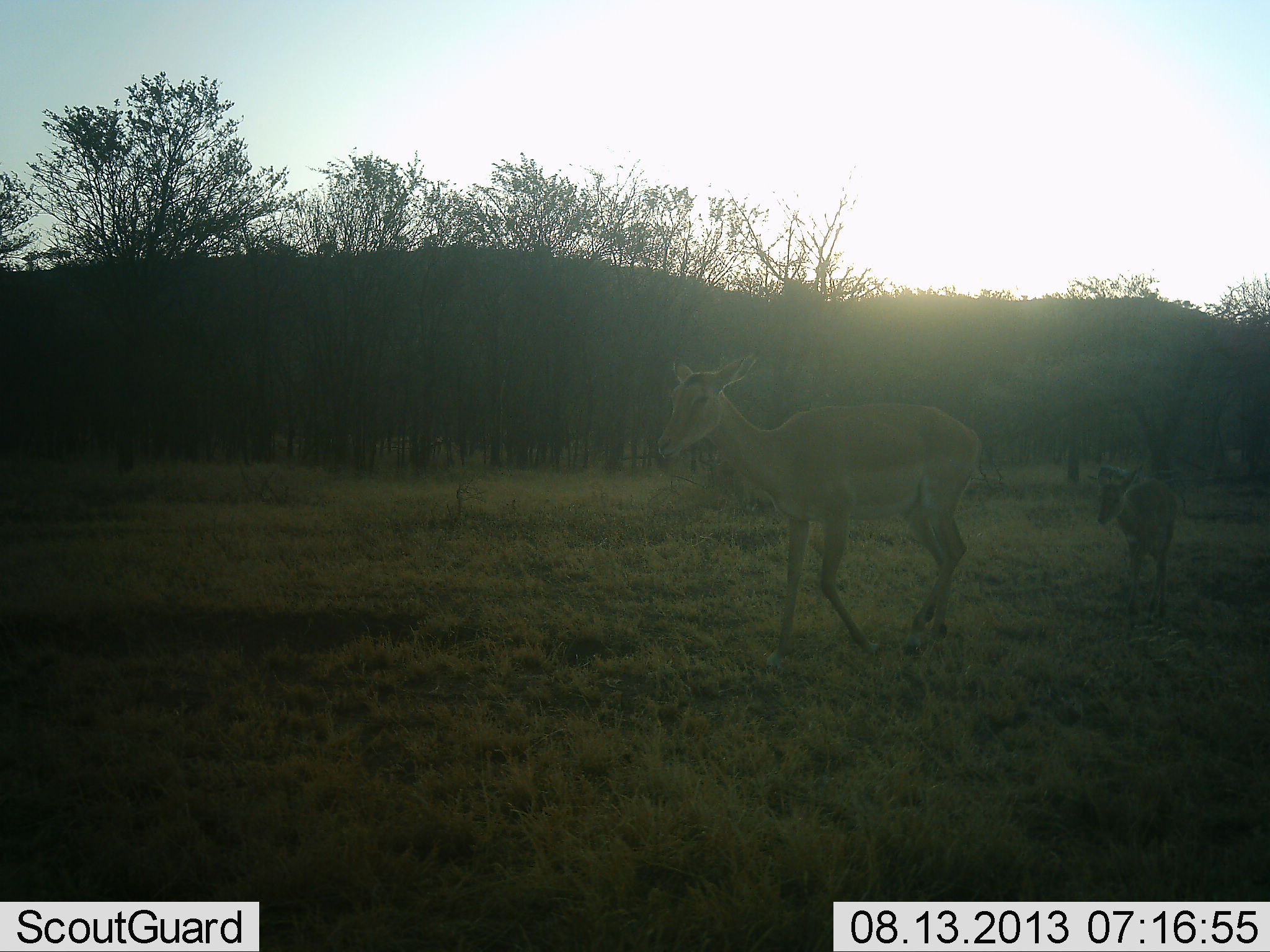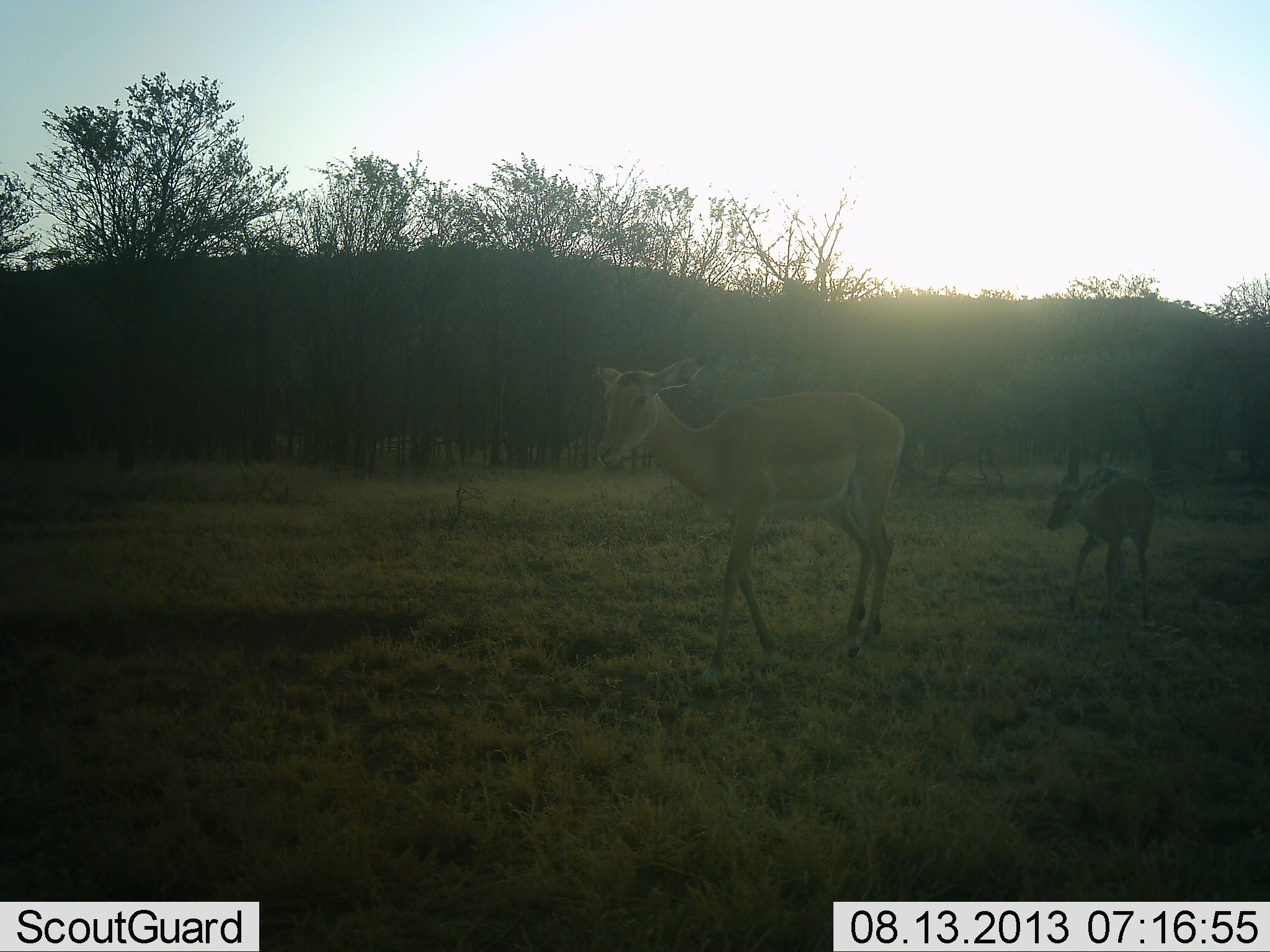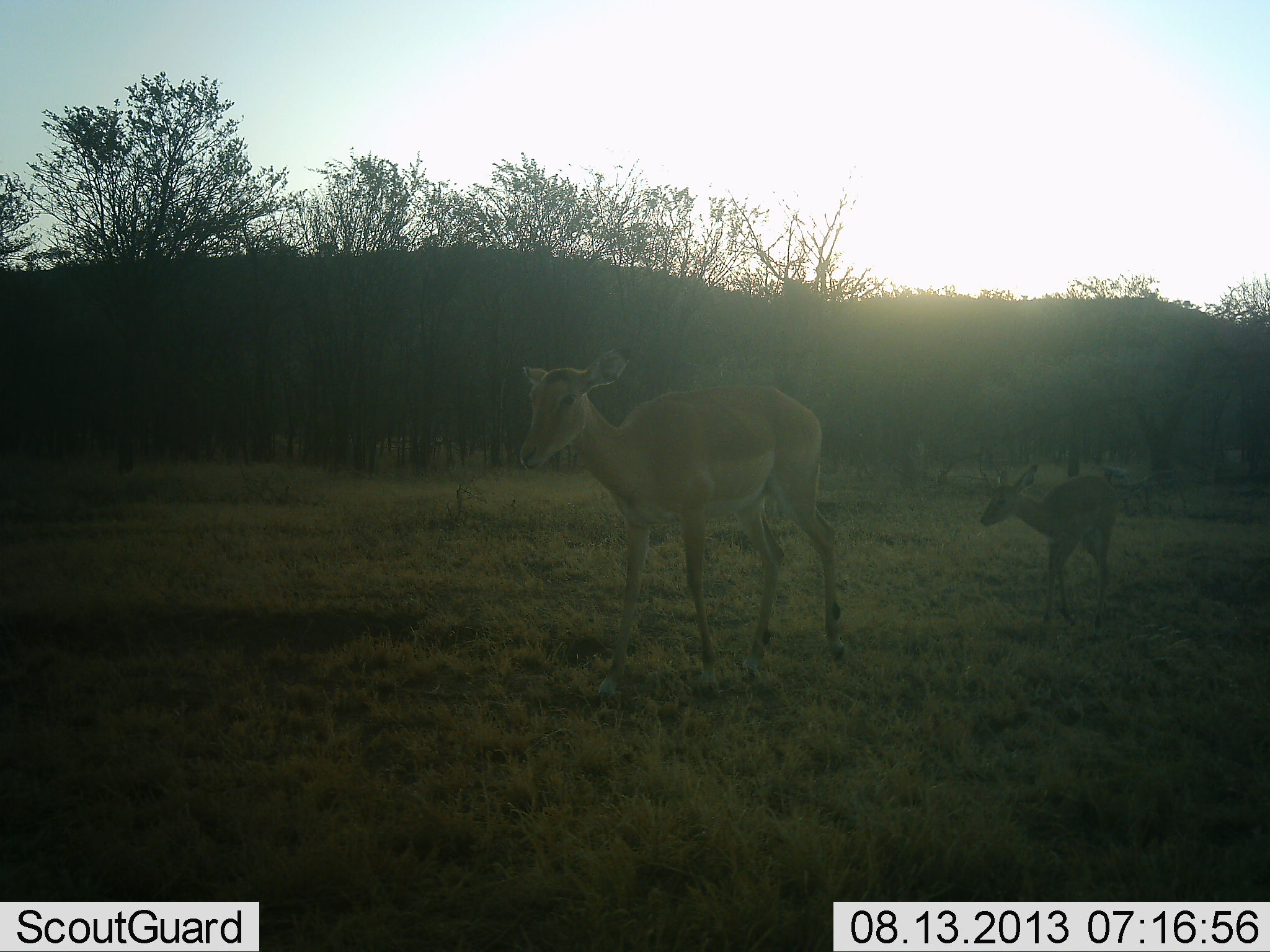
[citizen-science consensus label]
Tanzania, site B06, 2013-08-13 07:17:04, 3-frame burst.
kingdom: Animalia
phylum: Chordata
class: Mammalia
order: Artiodactyla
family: Bovidae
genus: Aepyceros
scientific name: Aepyceros melampus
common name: impala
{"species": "impala (Aepyceros melampus)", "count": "2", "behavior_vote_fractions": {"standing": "0%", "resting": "0%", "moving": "100%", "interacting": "0%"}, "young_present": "100%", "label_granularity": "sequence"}